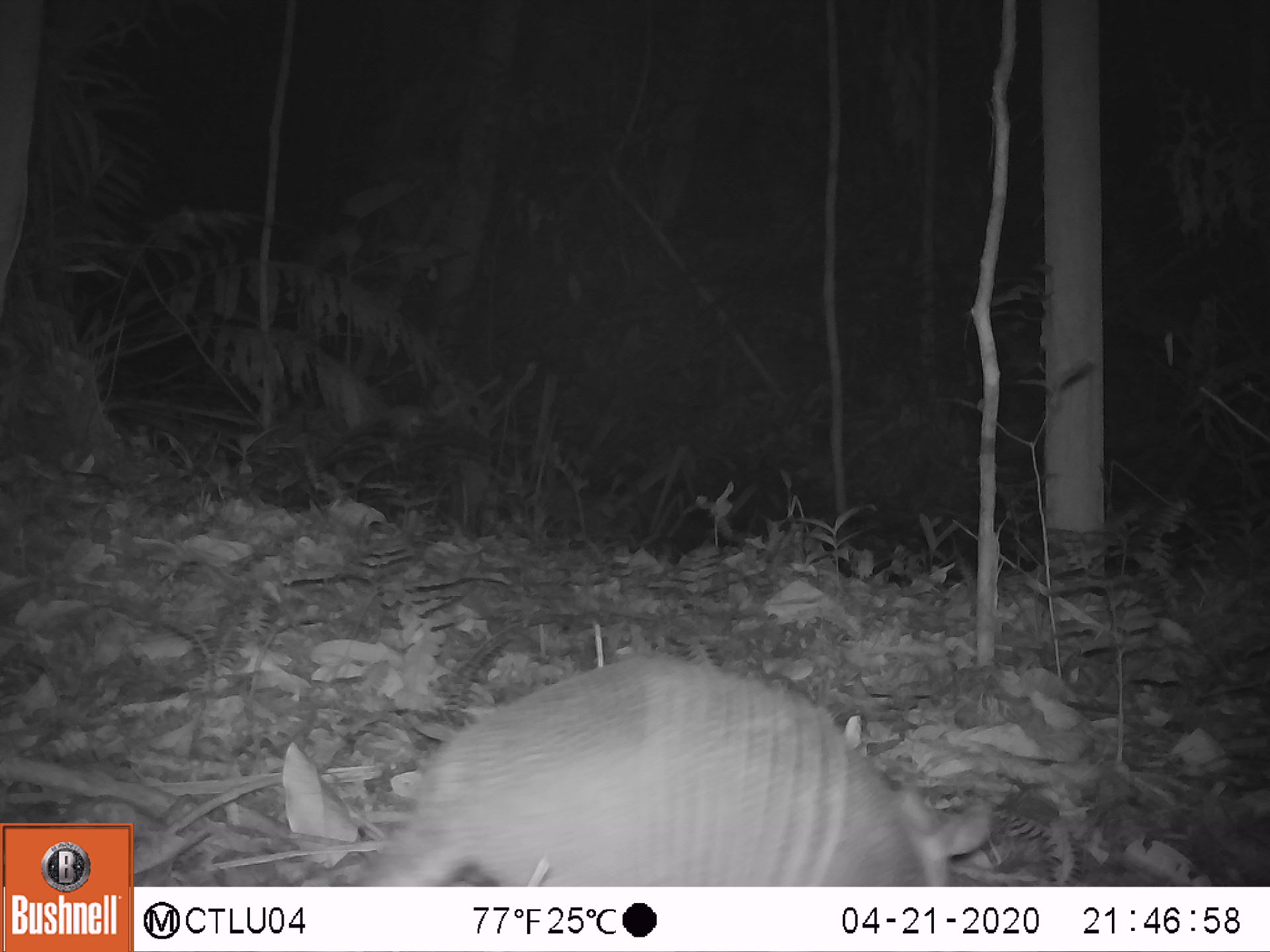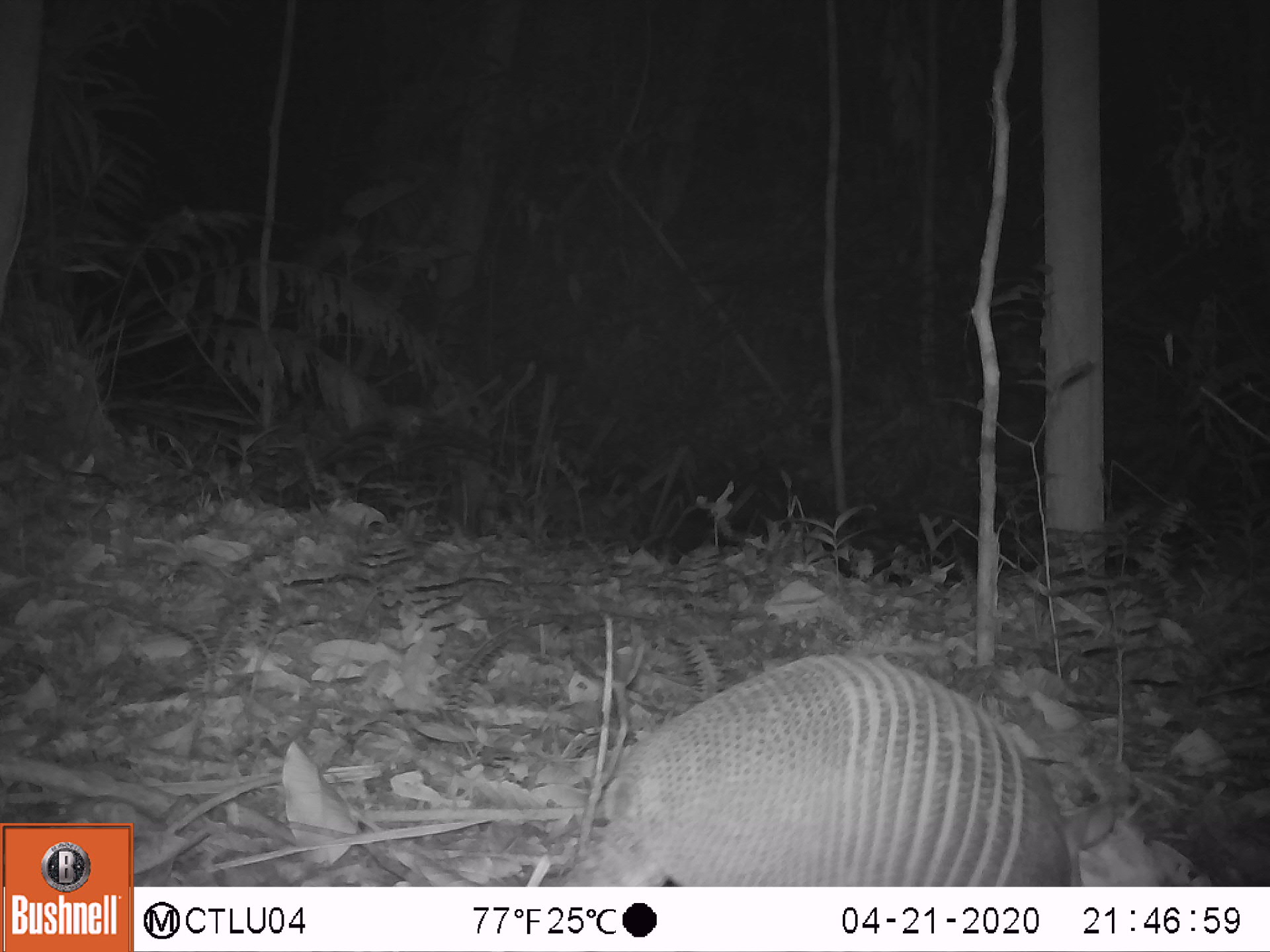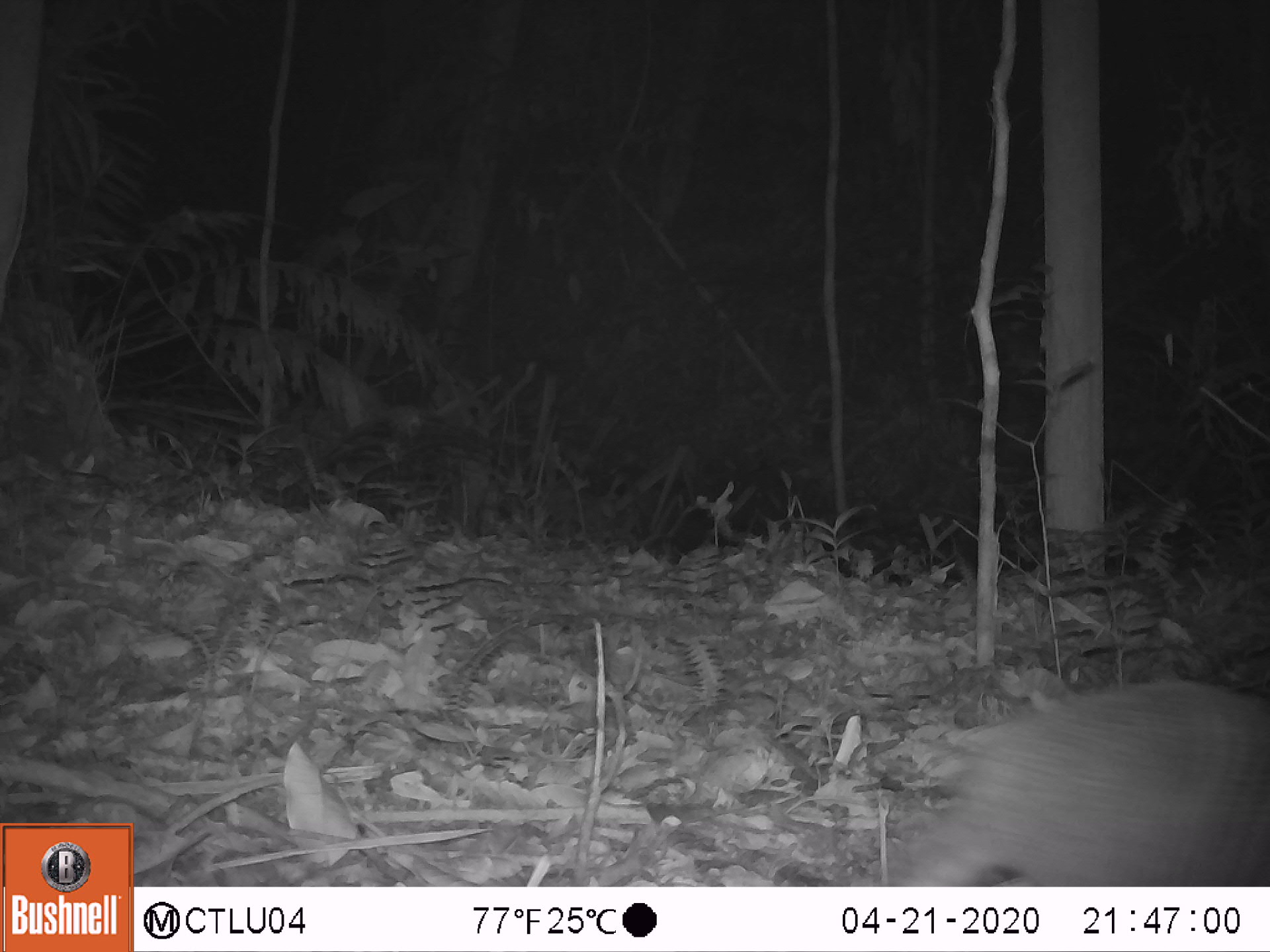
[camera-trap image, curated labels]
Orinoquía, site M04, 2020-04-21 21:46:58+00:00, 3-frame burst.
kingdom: Animalia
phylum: Chordata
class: Mammalia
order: Cingulata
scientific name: Cingulata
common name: armadillo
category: unknown armadillo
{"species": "unknown armadillo (armadillo) (Cingulata)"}